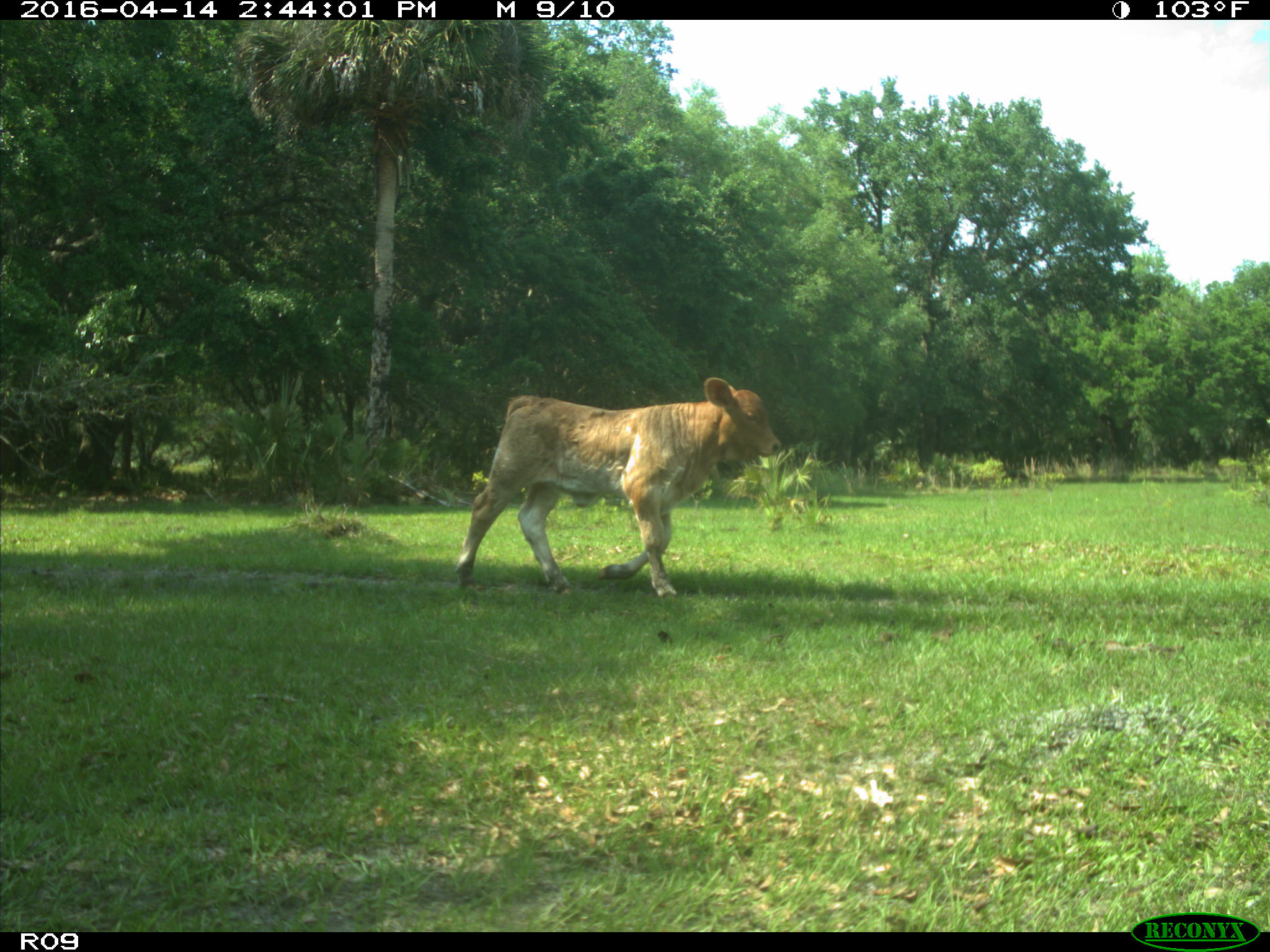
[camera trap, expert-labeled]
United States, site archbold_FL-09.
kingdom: Animalia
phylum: Chordata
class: Mammalia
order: Artiodactyla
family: Bovidae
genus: Bos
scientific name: Bos taurus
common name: domestic cow